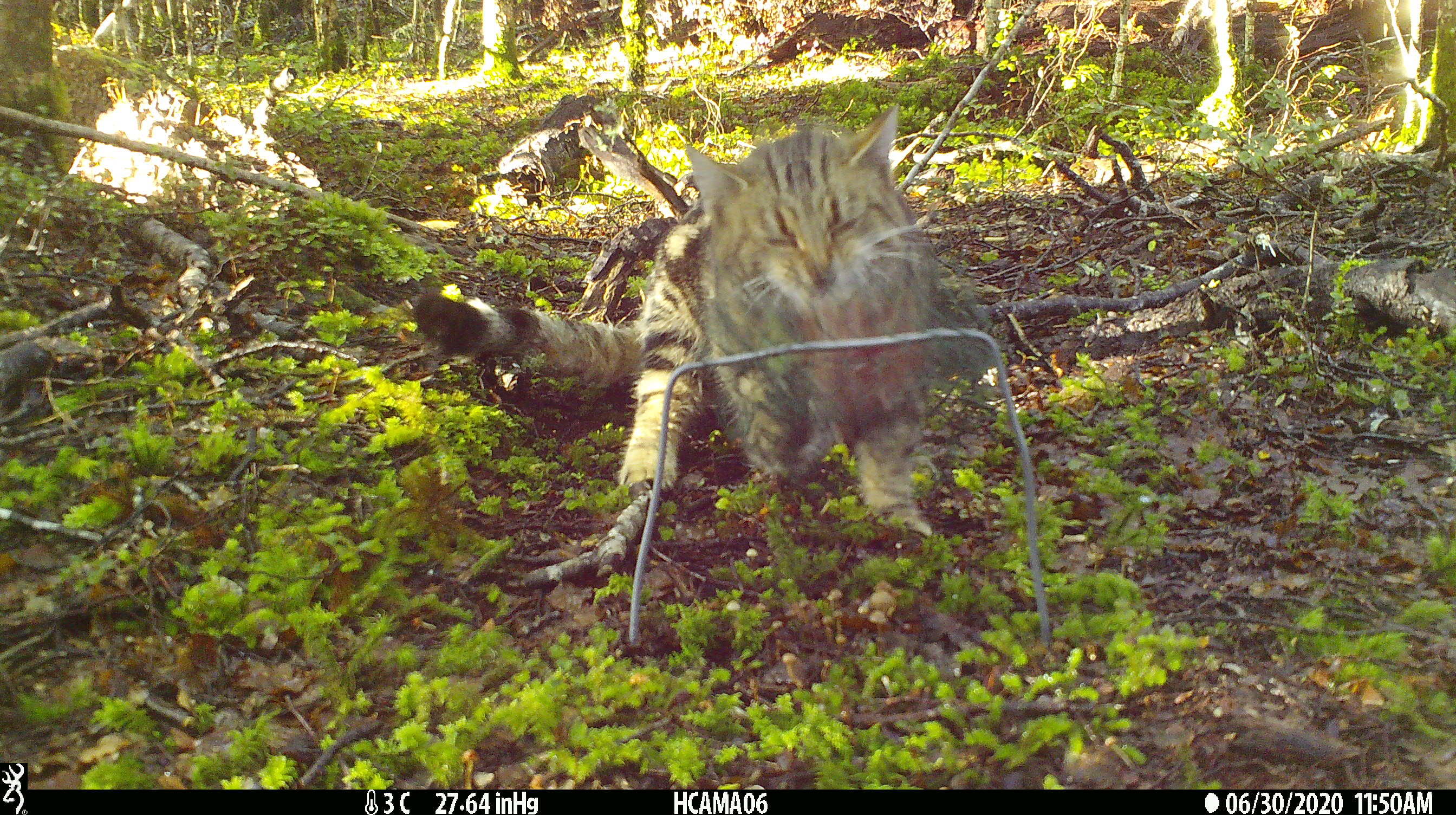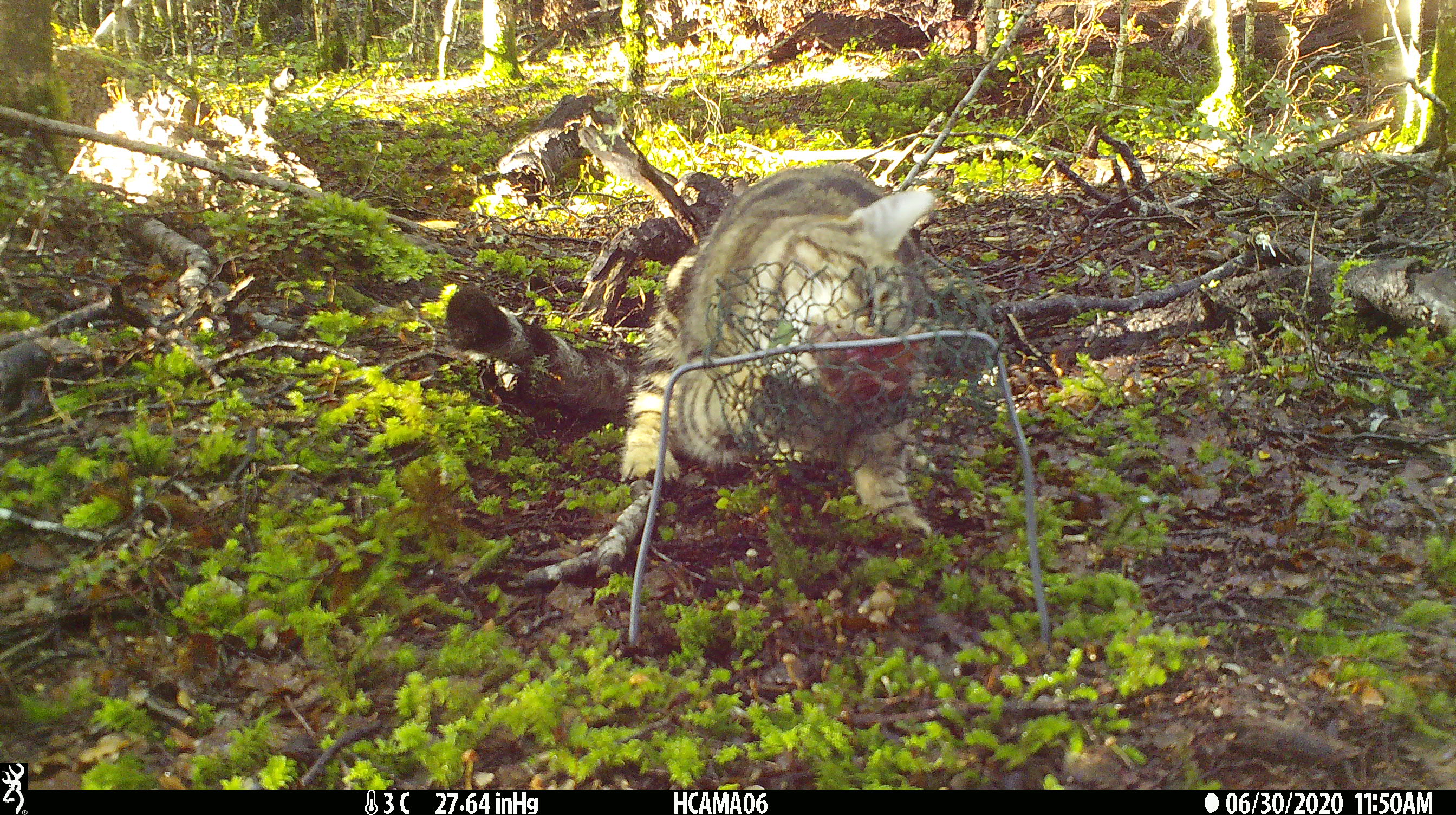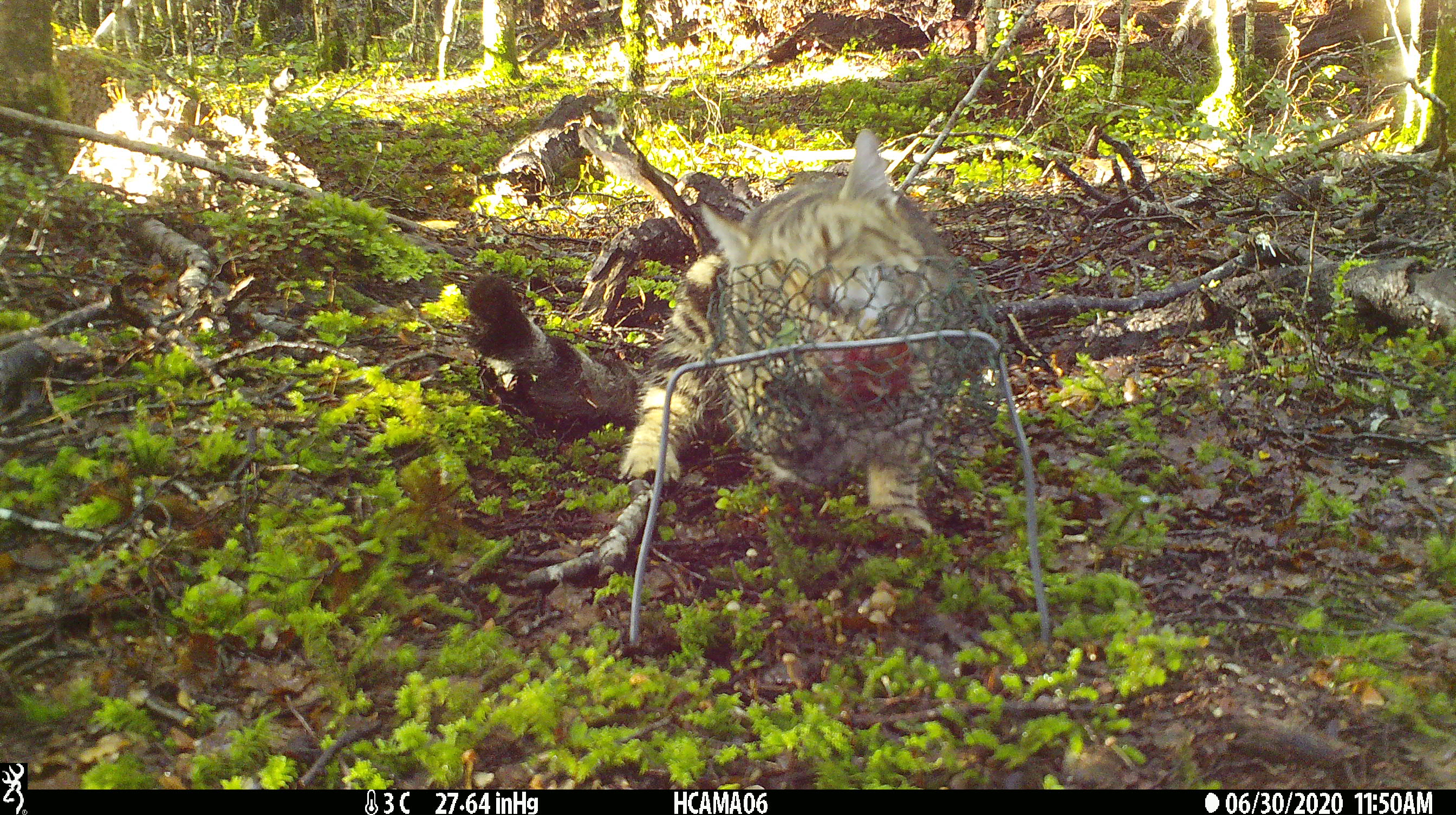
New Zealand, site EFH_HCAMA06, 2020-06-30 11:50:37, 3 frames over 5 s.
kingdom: Animalia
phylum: Chordata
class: Mammalia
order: Carnivora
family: Felidae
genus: Felis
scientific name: Felis catus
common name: domestic cat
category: cat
Cat (domestic cat) (Felis catus).